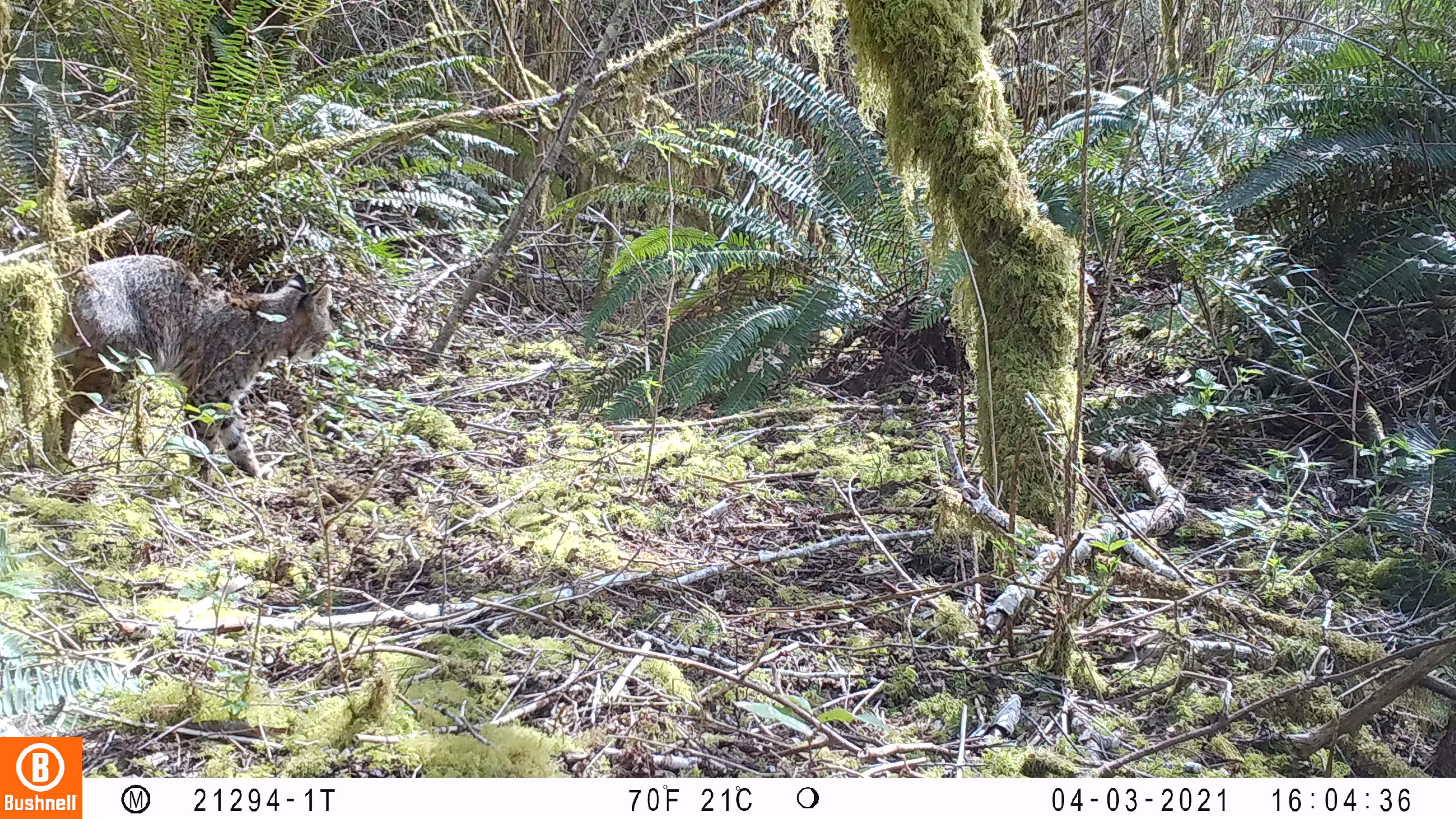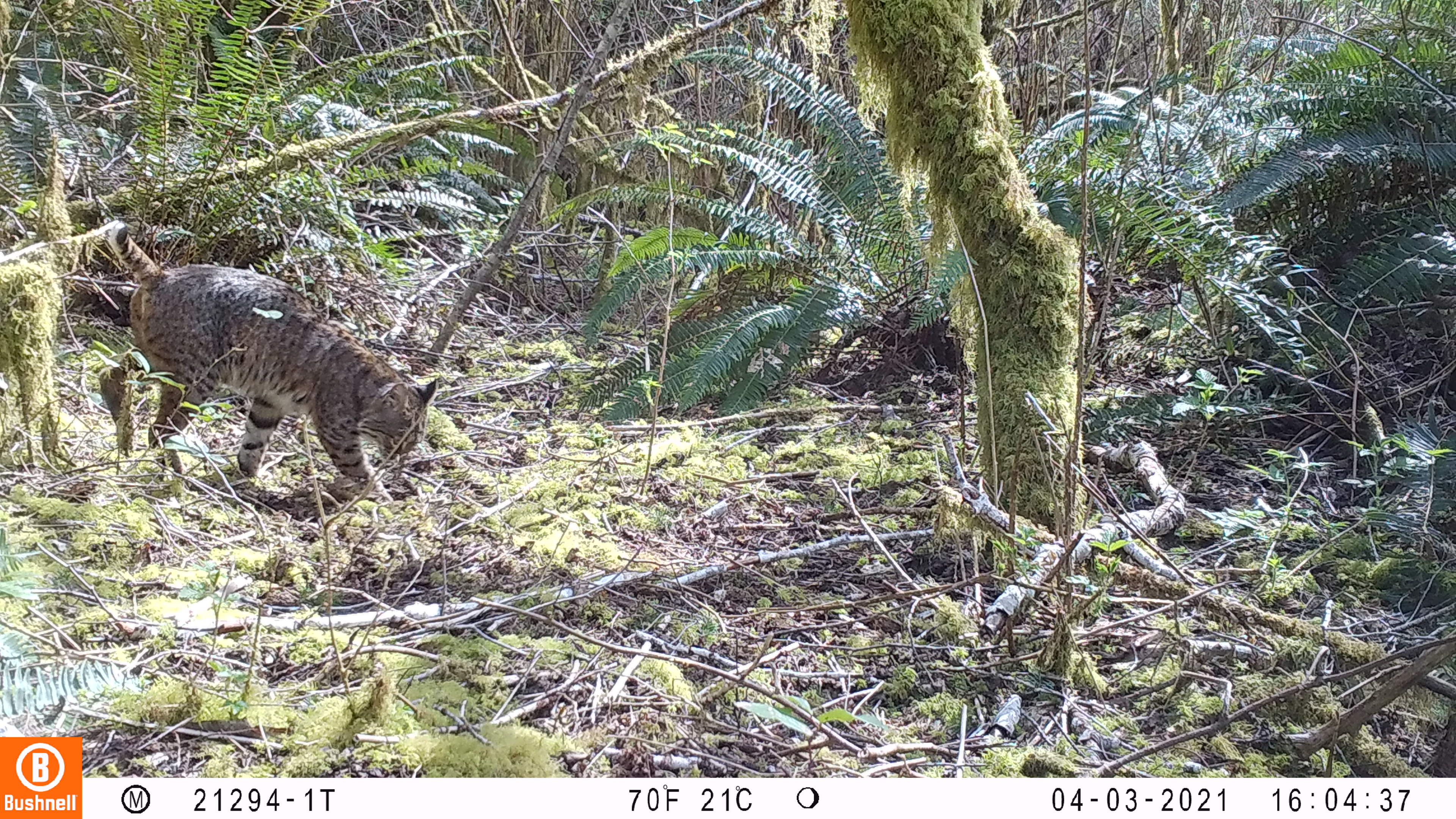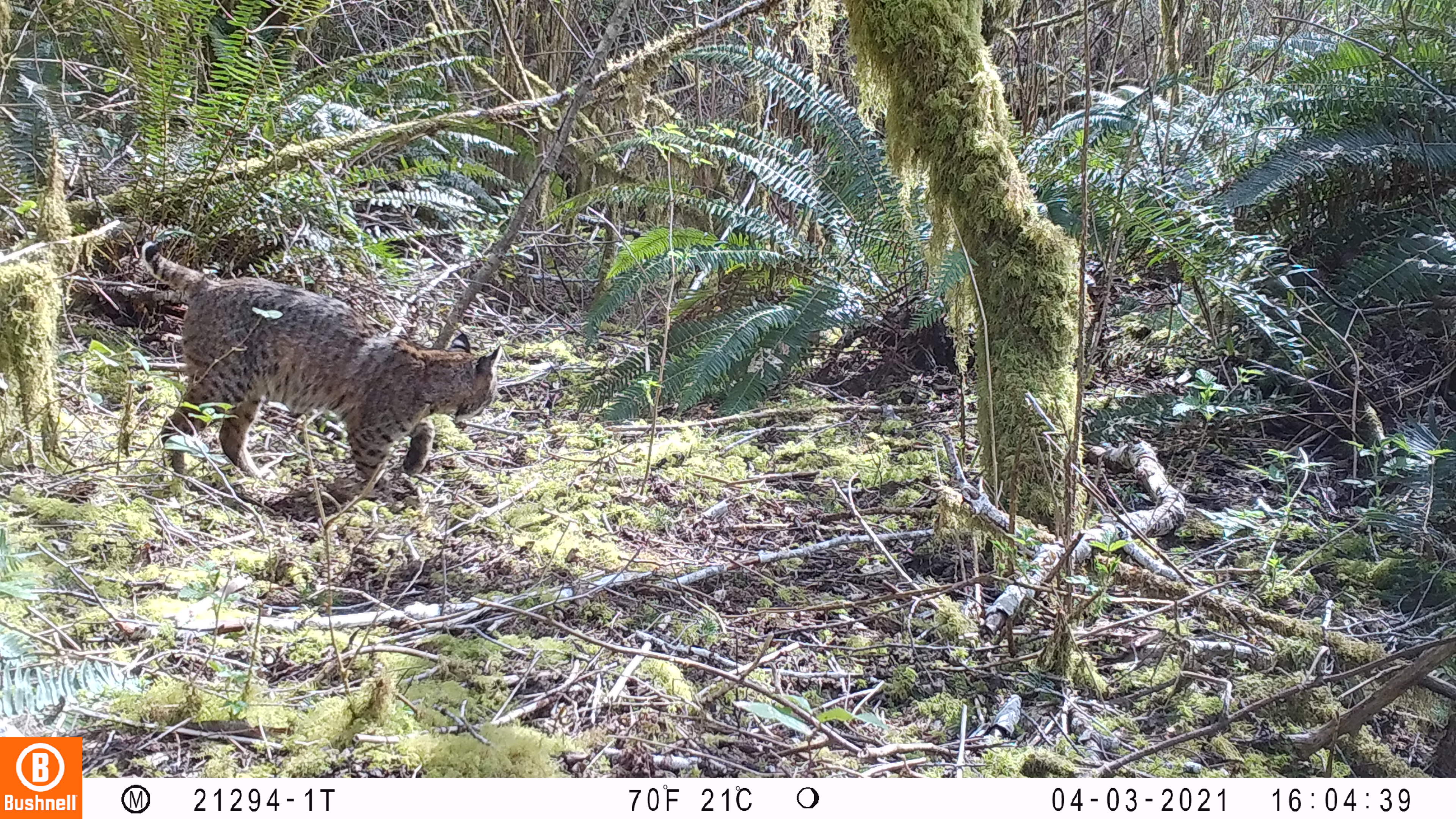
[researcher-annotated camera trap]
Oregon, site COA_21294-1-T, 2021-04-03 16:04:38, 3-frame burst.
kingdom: Animalia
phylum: Chordata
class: Mammalia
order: Carnivora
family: Felidae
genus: Lynx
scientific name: Lynx rufus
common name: bobcat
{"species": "bobcat (Lynx rufus)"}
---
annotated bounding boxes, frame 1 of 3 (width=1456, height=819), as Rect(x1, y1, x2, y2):
bobcat: Rect(48, 256, 339, 484)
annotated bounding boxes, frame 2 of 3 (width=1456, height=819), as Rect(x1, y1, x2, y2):
bobcat: Rect(93, 228, 442, 504)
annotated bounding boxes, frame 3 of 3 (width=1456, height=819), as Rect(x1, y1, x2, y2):
bobcat: Rect(137, 238, 500, 503)